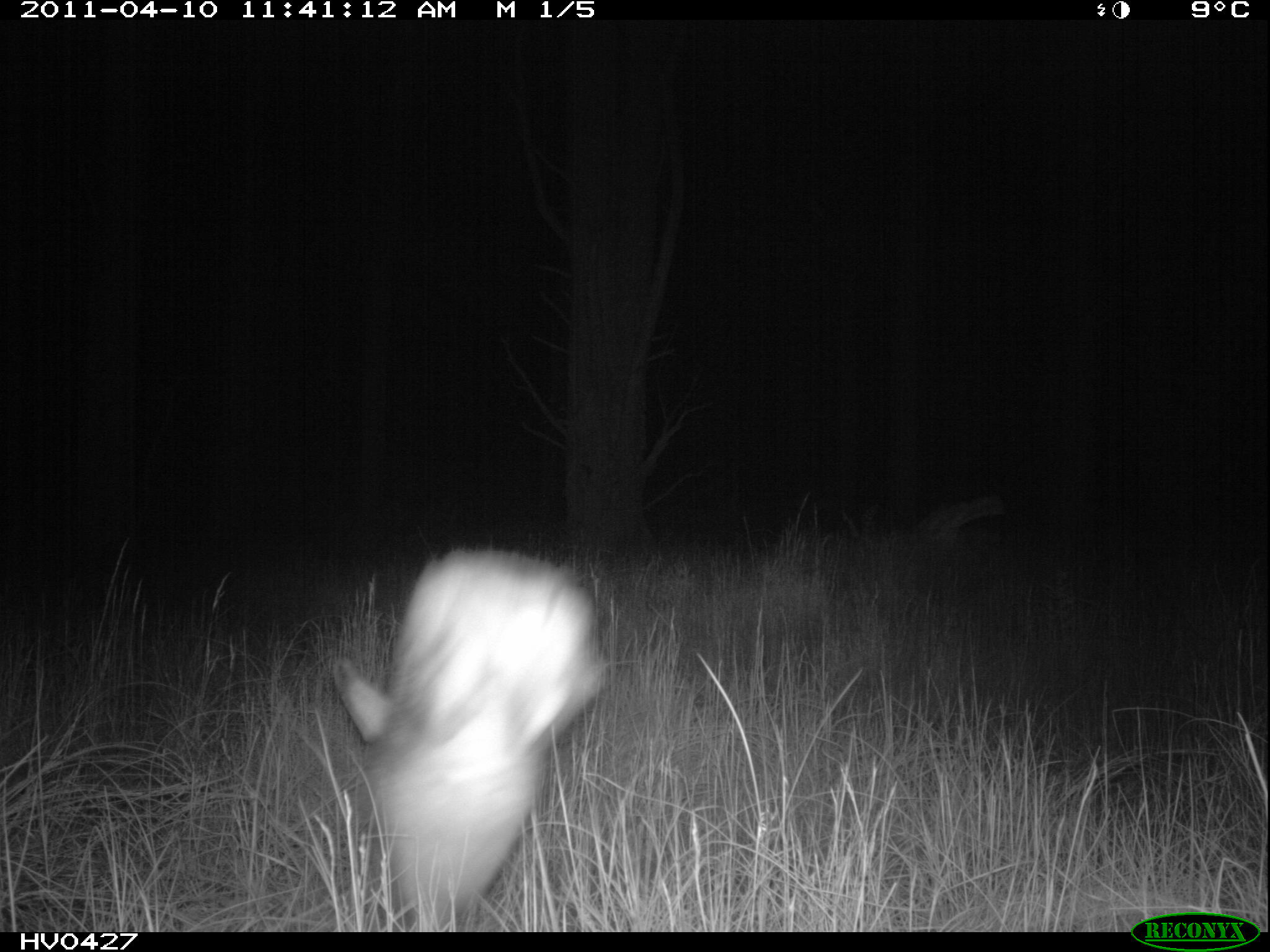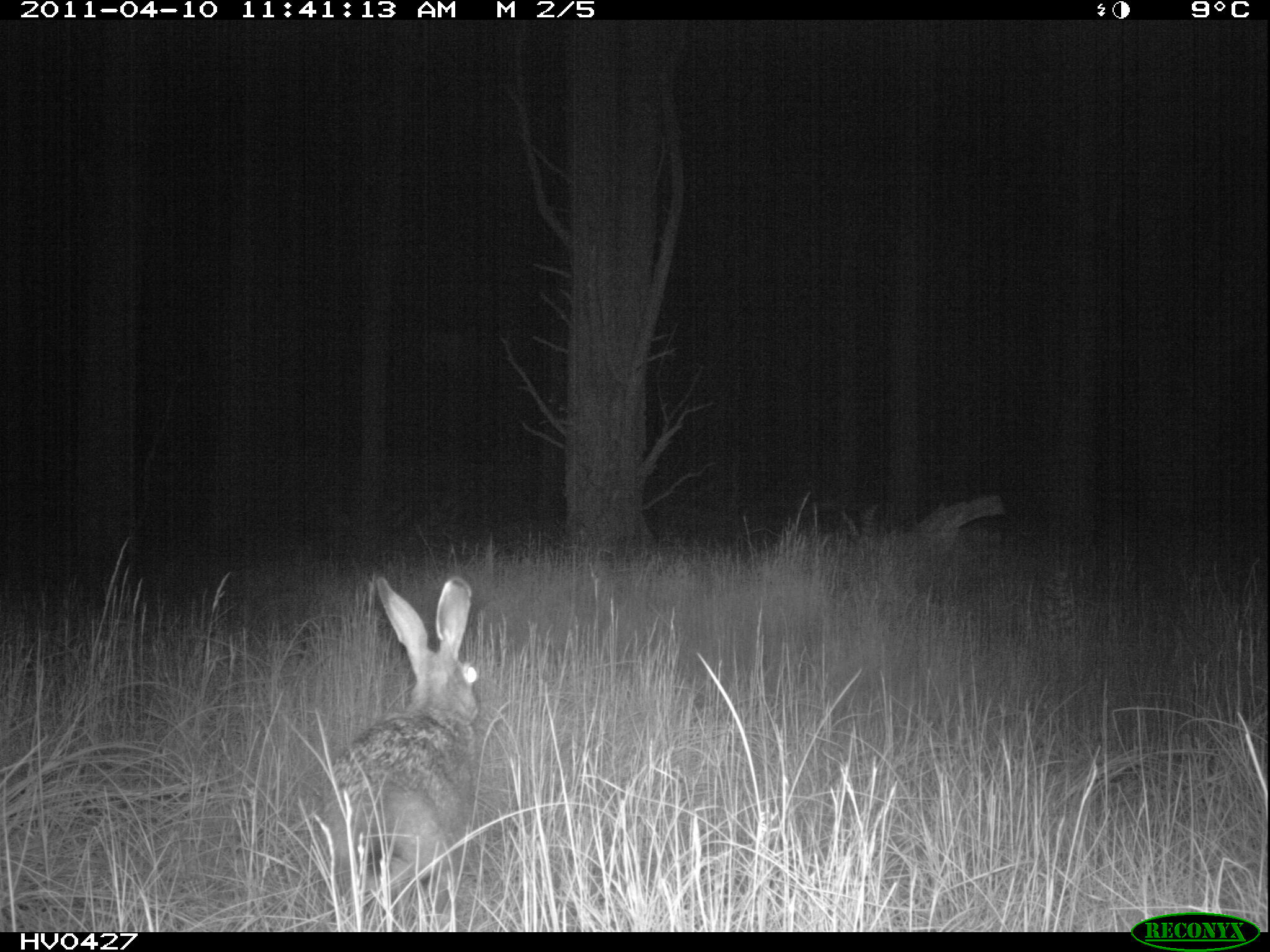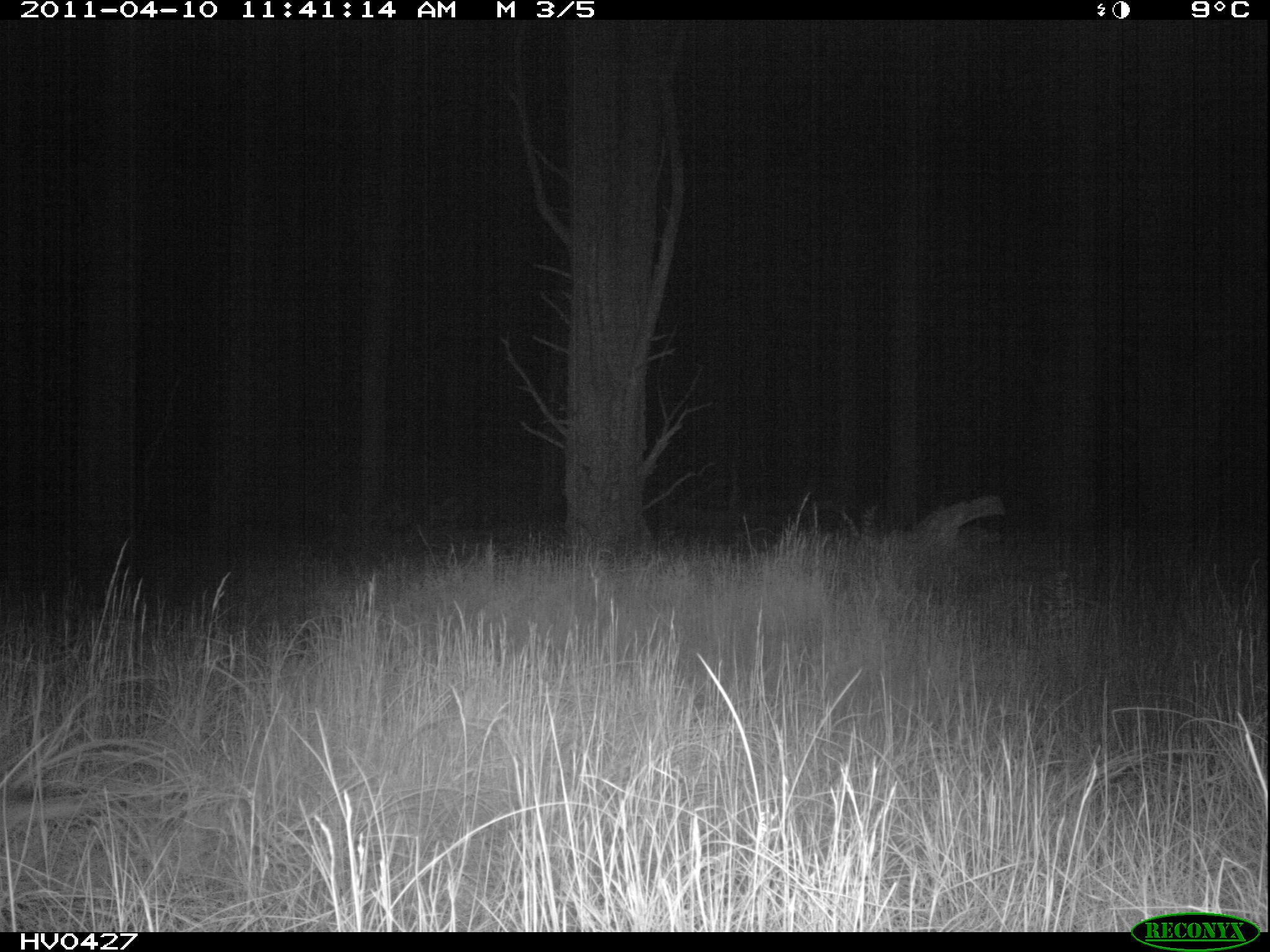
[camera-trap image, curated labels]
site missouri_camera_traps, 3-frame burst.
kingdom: Animalia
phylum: Chordata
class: Mammalia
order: Lagomorpha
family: Leporidae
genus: Lepus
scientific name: Lepus europaeus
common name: european hare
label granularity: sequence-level